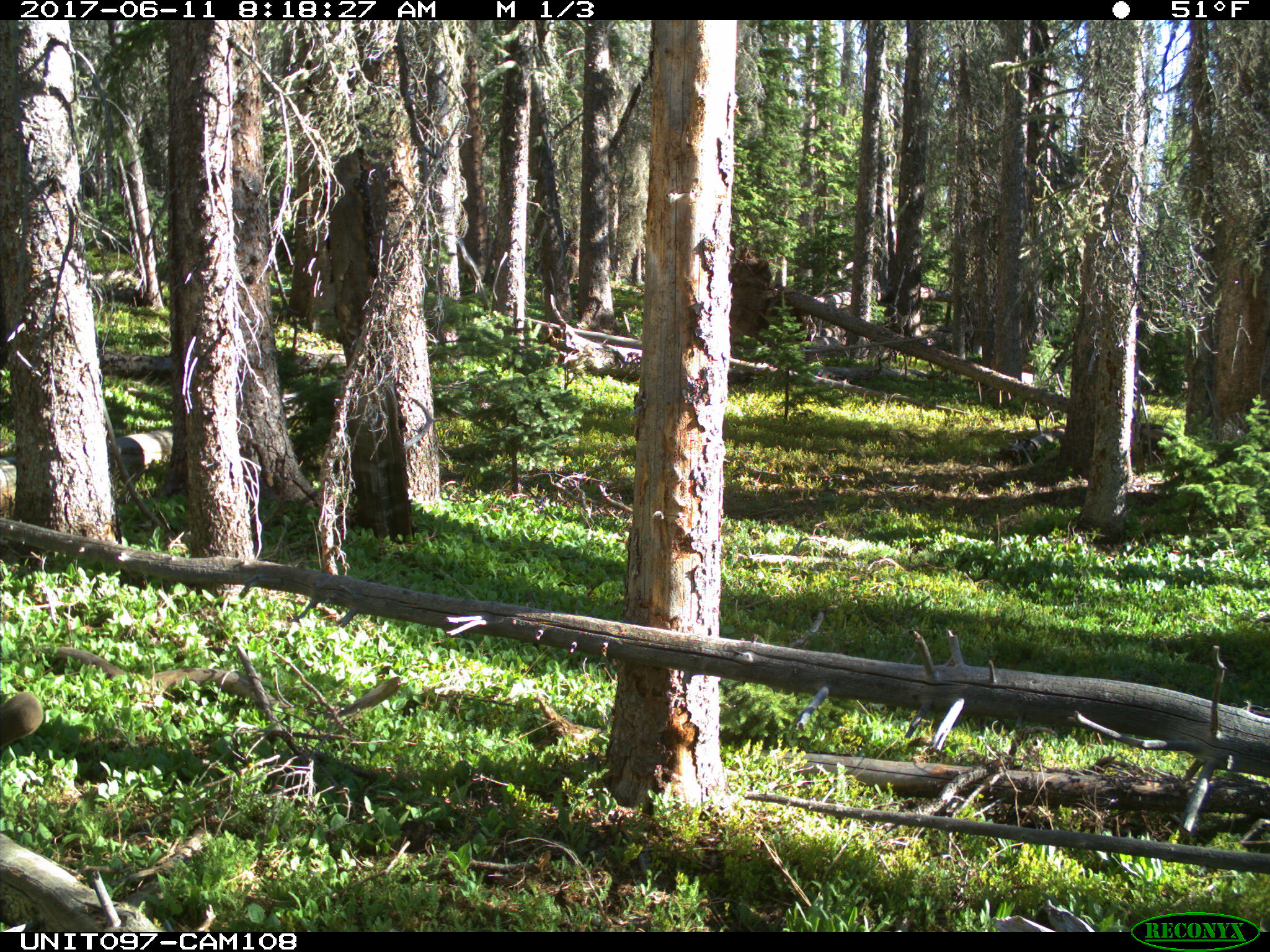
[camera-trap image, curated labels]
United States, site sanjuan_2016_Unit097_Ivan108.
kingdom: Animalia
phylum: Chordata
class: Mammalia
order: Artiodactyla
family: Cervidae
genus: Odocoileus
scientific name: Odocoileus hemionus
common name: mule deer